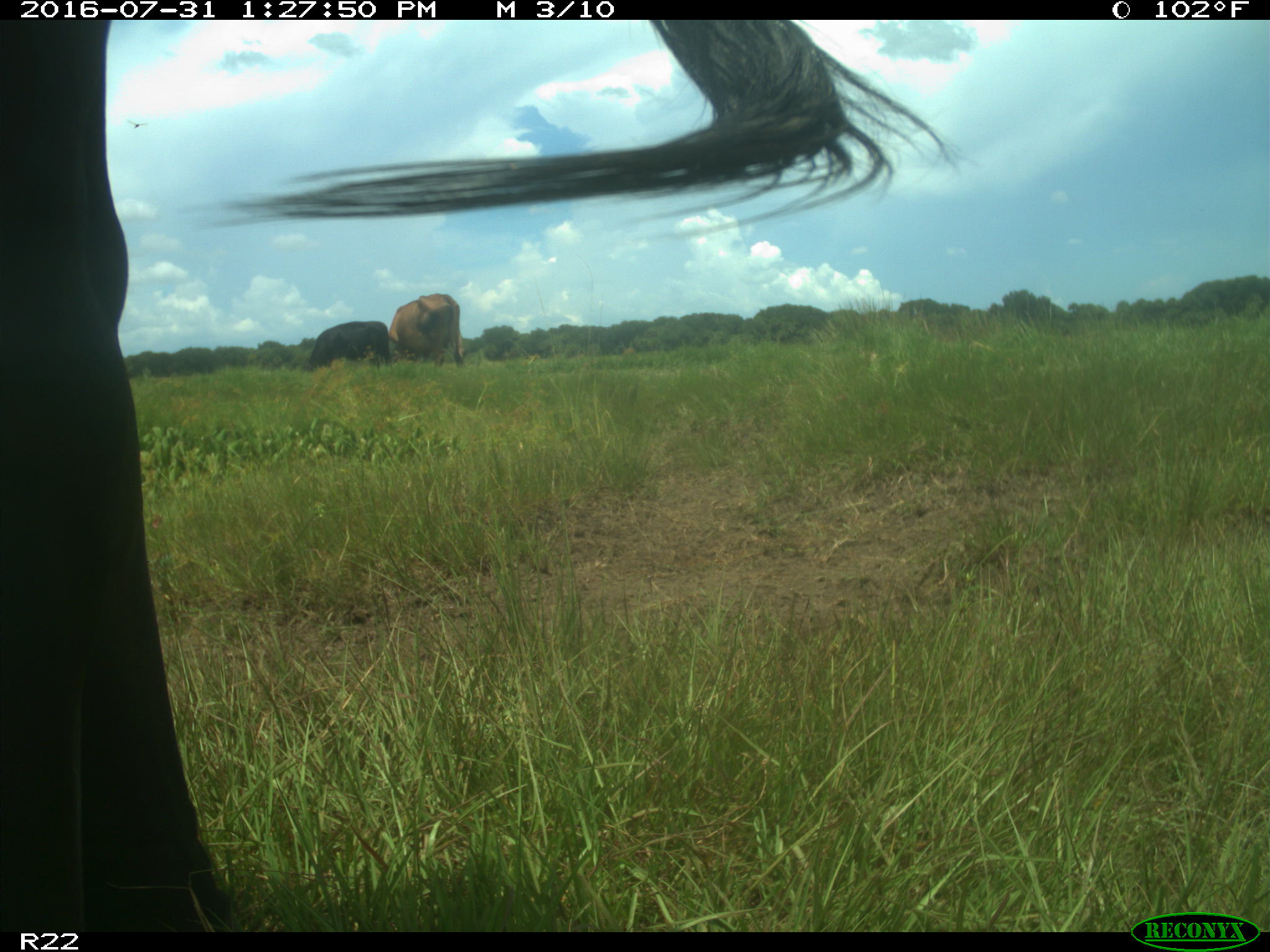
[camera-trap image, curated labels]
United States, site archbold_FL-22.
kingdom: Animalia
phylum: Chordata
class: Mammalia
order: Artiodactyla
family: Bovidae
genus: Bos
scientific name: Bos taurus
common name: domestic cow